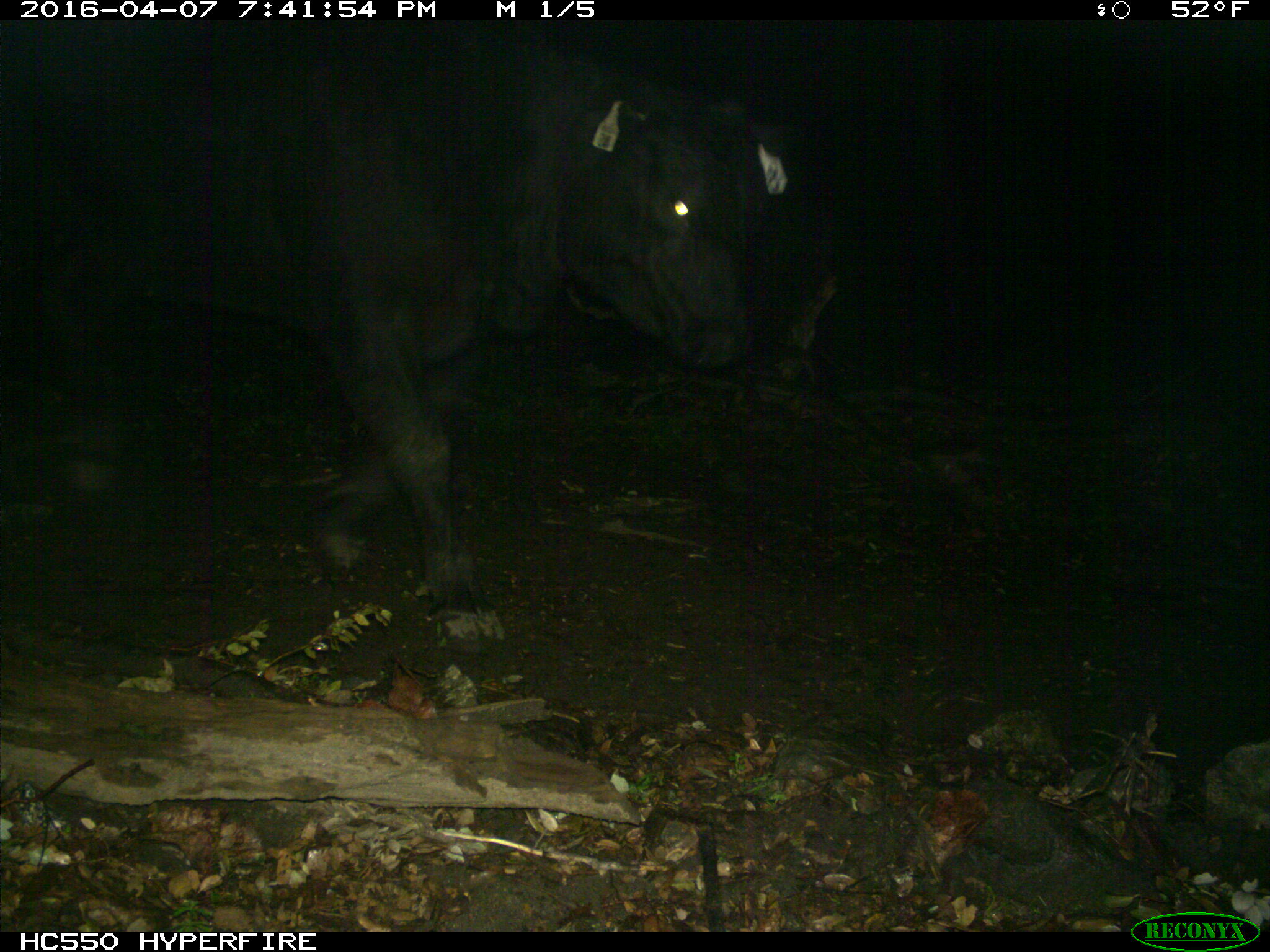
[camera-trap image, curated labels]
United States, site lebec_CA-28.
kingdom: Animalia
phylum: Chordata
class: Mammalia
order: Artiodactyla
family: Bovidae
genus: Bos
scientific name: Bos taurus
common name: domestic cow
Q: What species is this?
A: Bos taurus (domestic cow).